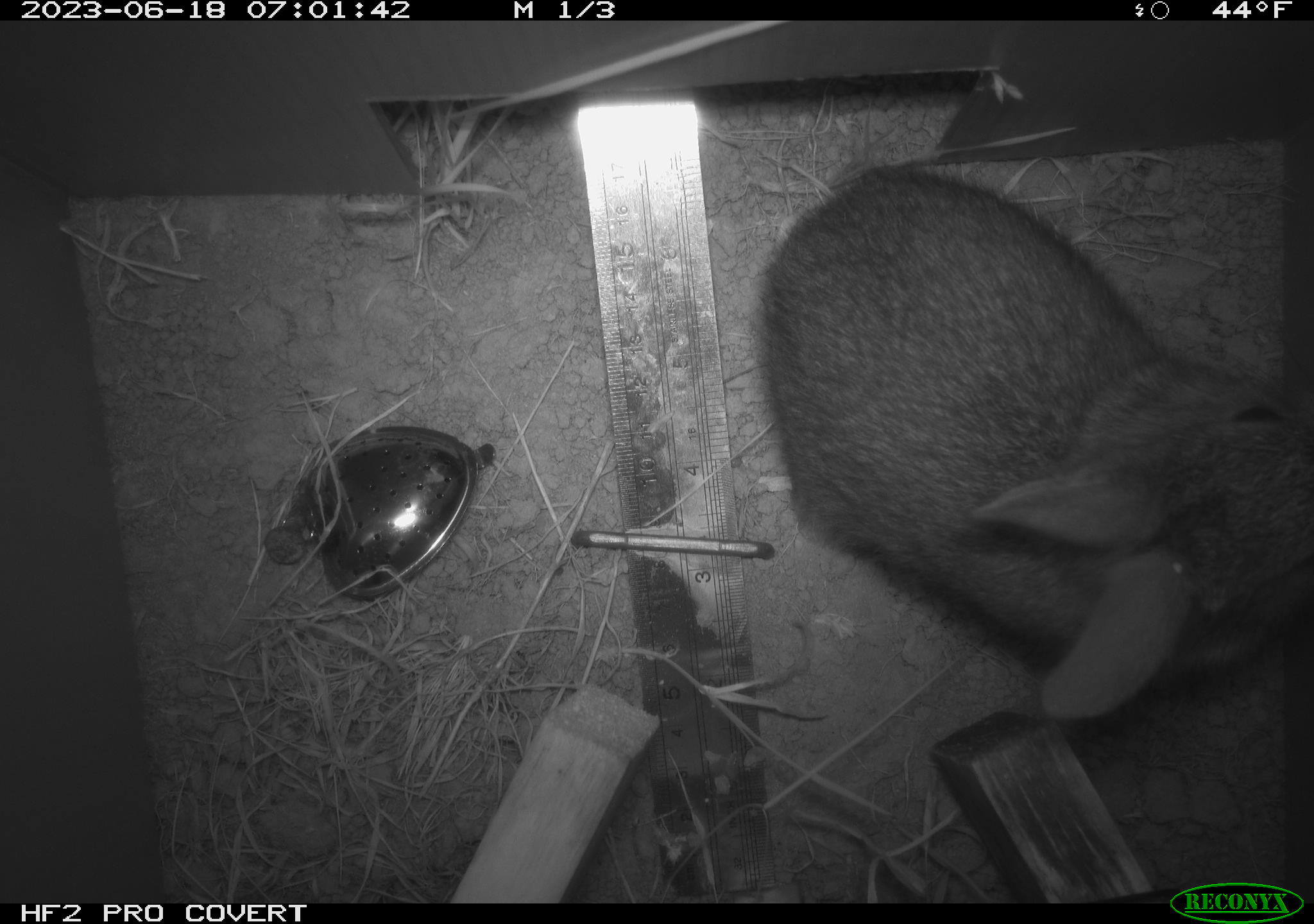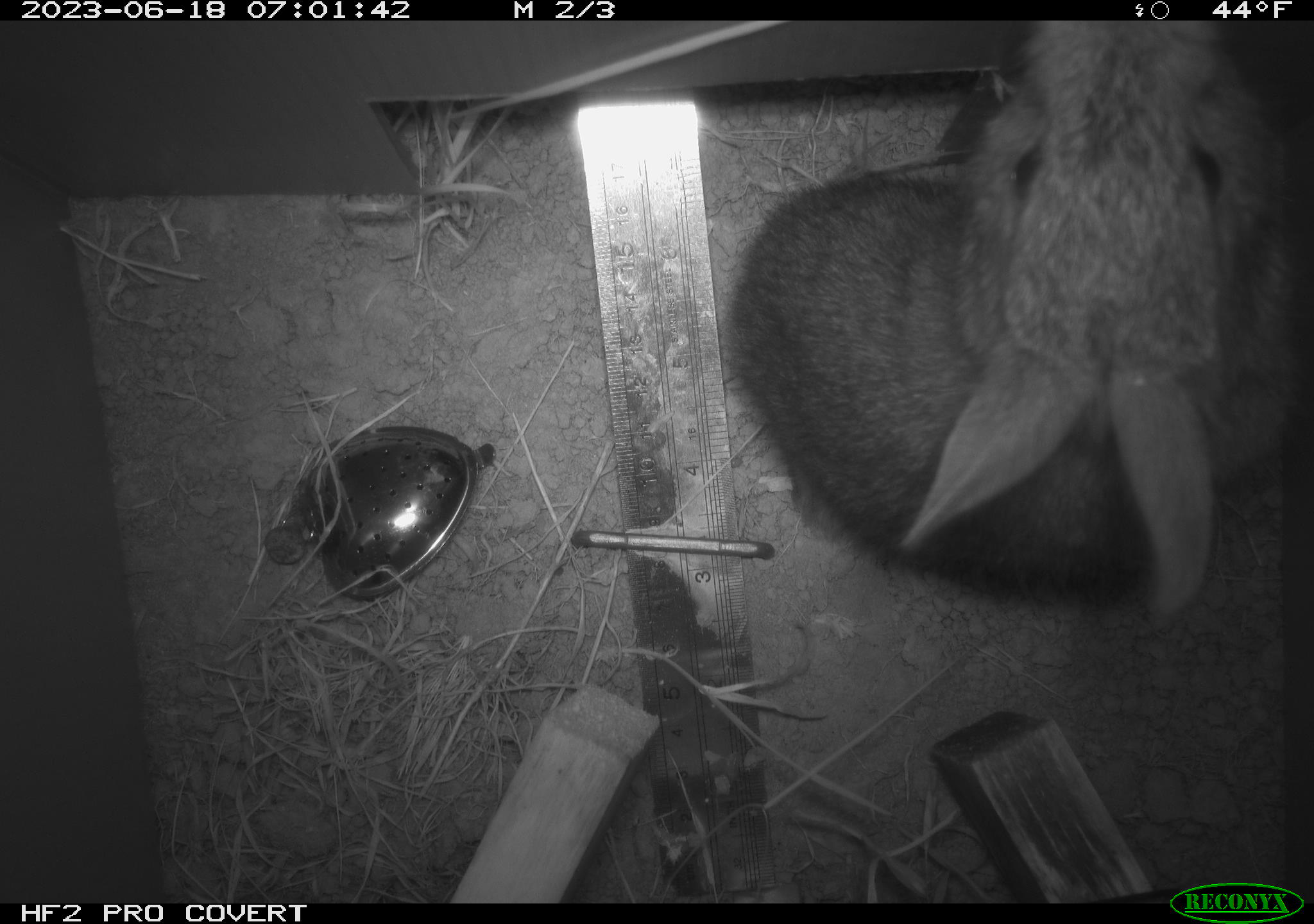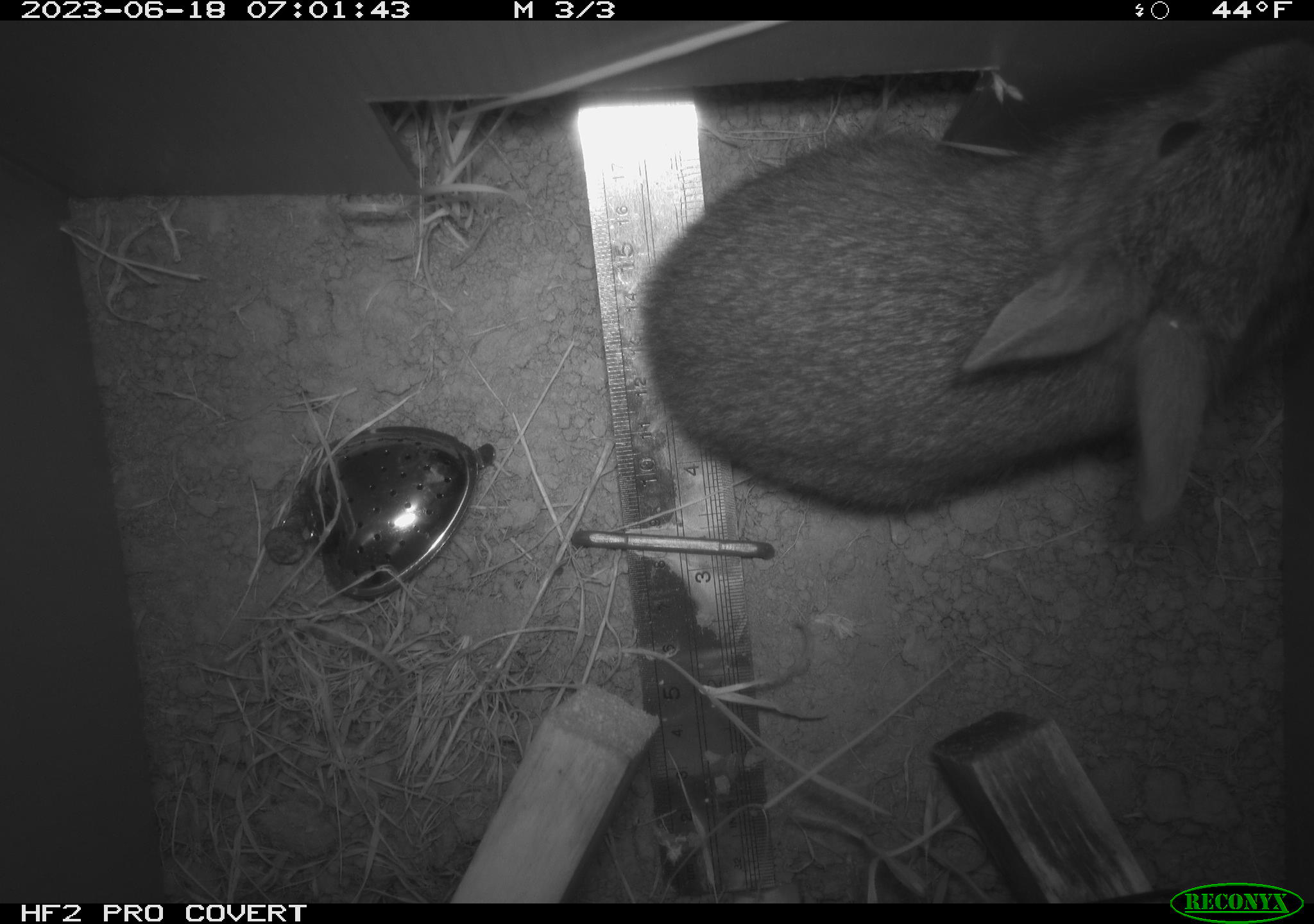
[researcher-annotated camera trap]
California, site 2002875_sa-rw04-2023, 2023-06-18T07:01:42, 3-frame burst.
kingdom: Animalia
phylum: Chordata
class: Mammalia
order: Lagomorpha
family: Leporidae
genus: Sylvilagus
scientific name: Sylvilagus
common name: cottontail rabbits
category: sylvilagus species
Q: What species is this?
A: Sylvilagus species (cottontail rabbits) (Sylvilagus).